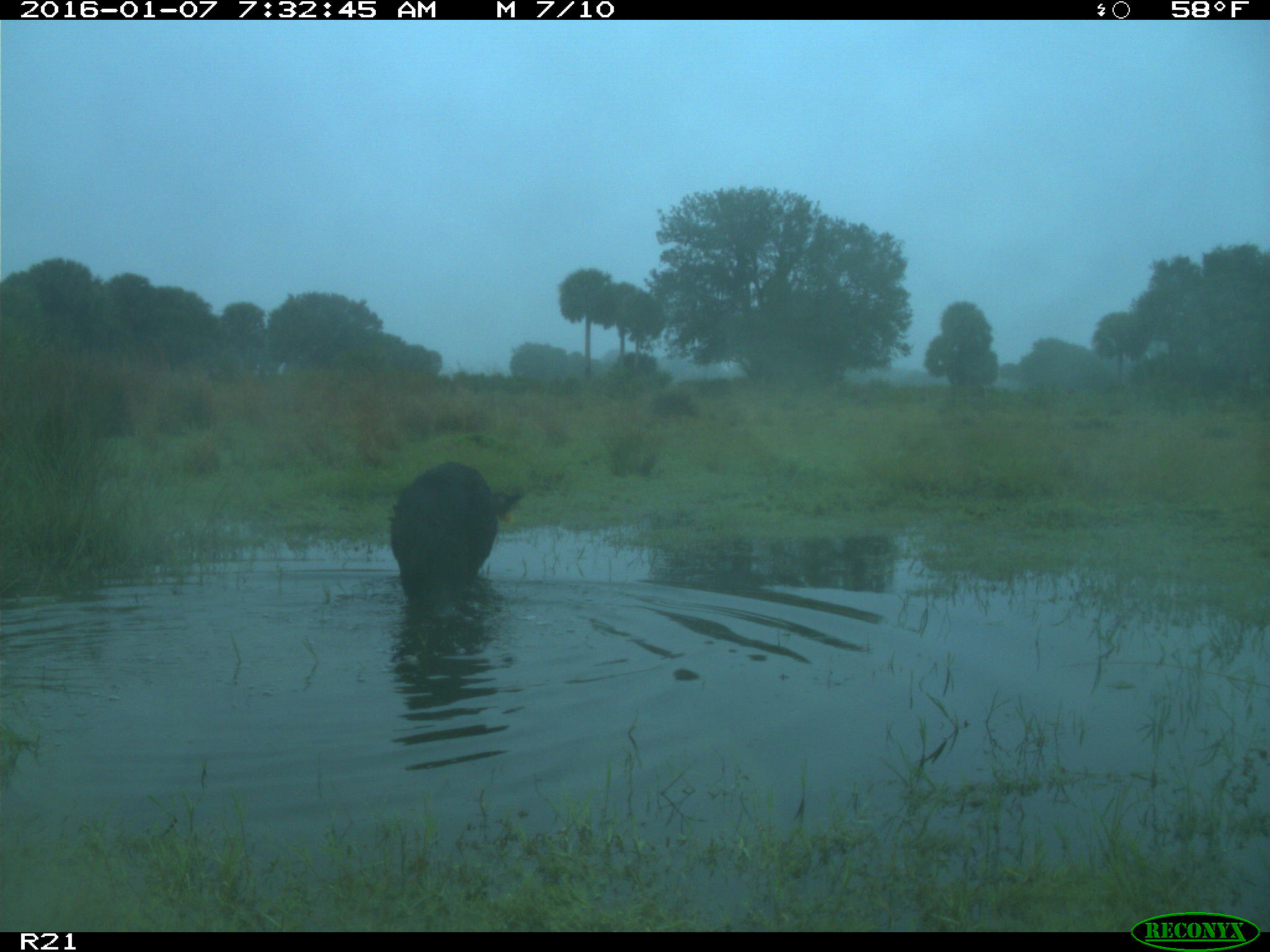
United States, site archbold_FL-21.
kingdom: Animalia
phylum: Chordata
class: Mammalia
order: Artiodactyla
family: Suidae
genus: Sus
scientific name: Sus scrofa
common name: wild boar